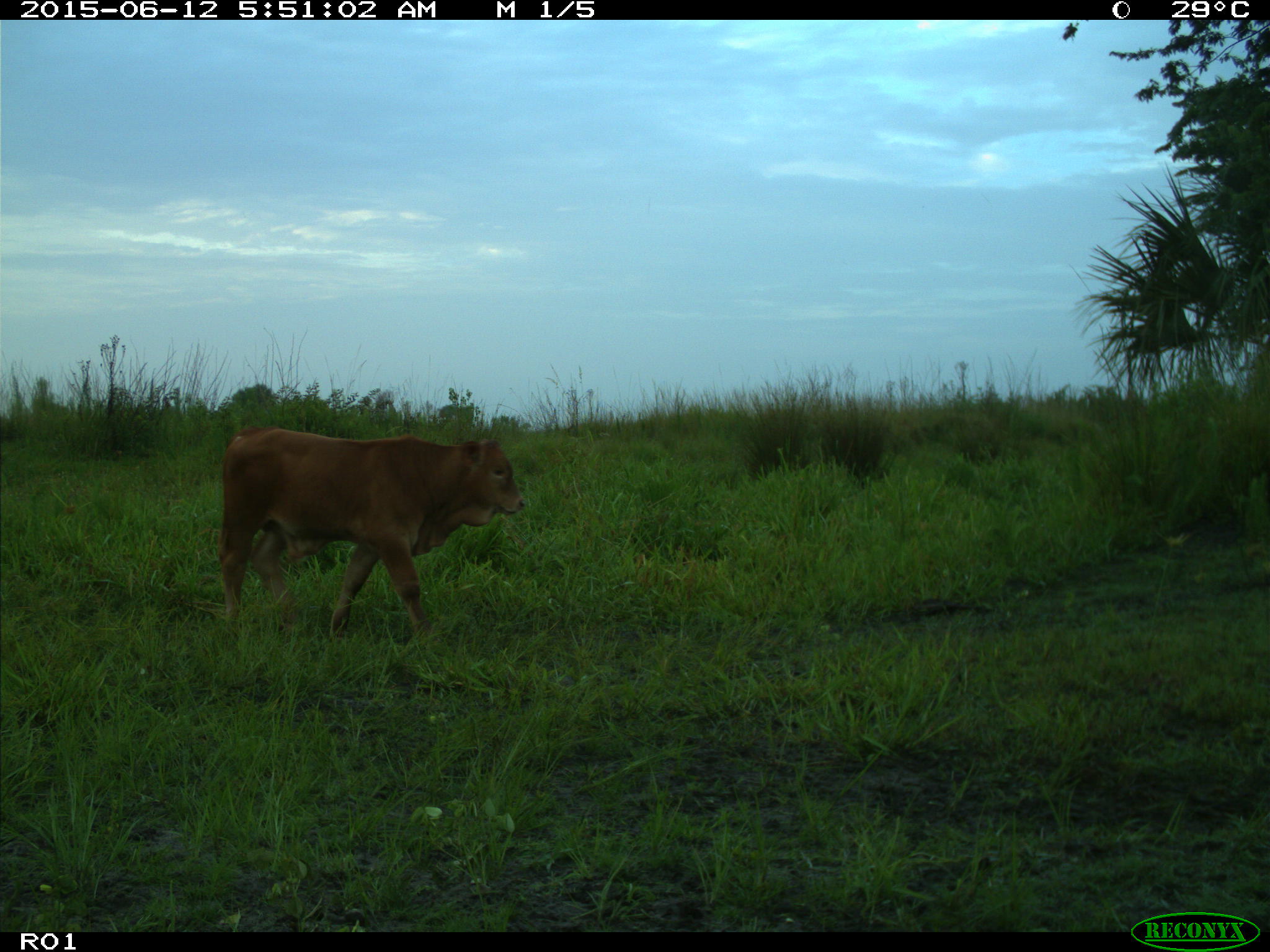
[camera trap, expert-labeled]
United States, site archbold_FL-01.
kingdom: Animalia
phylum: Chordata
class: Mammalia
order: Artiodactyla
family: Bovidae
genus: Bos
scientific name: Bos taurus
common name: domestic cow